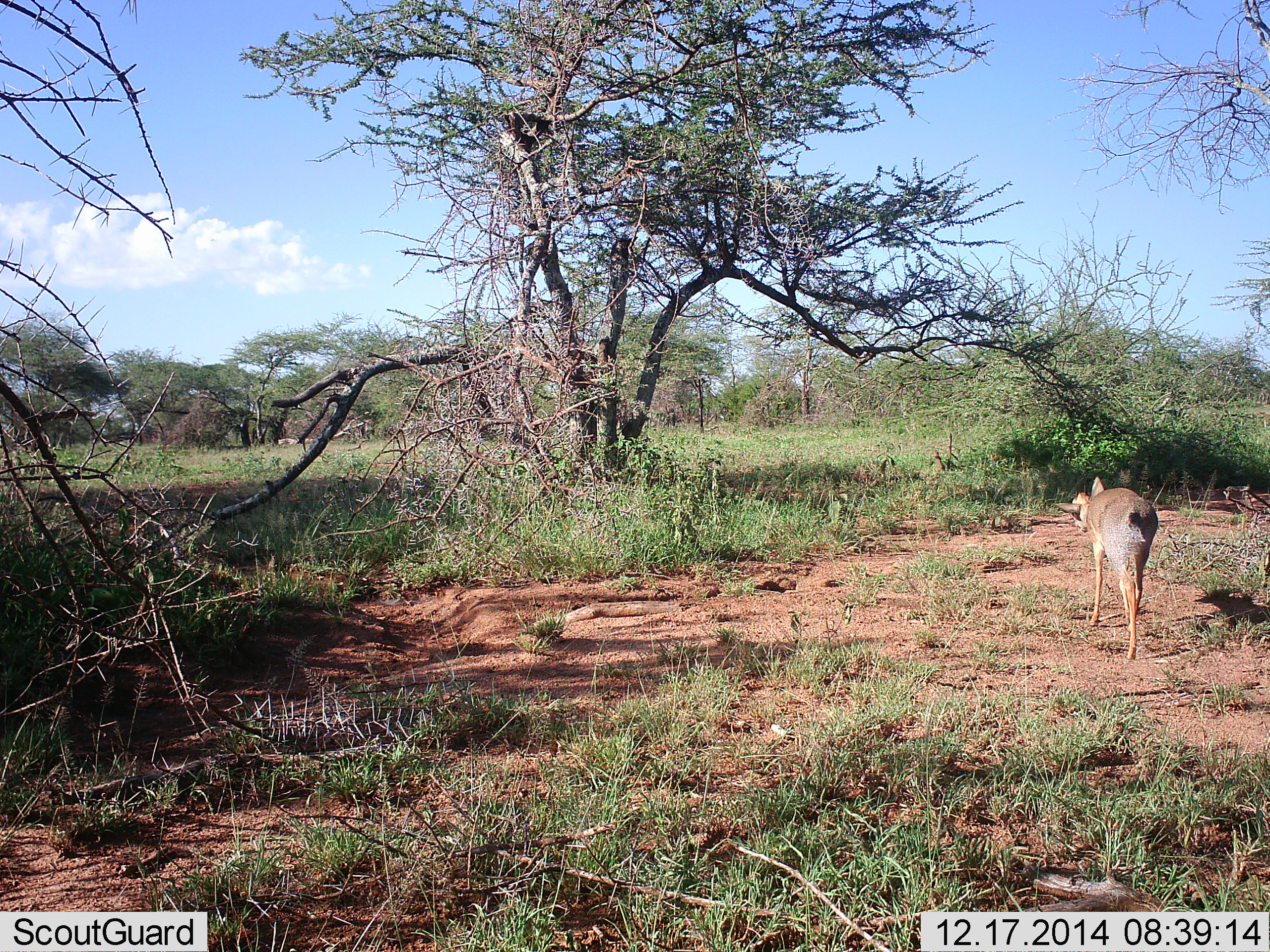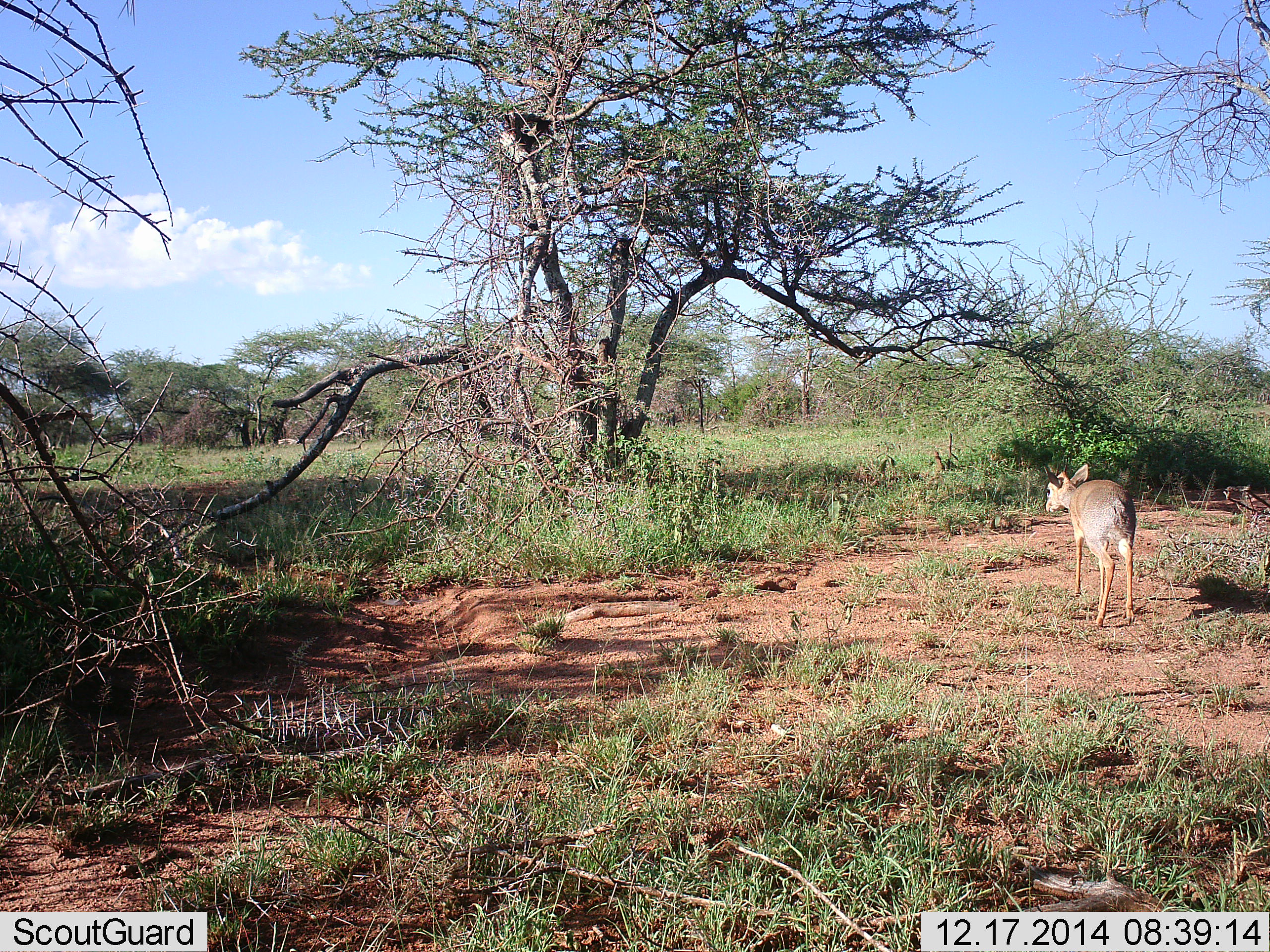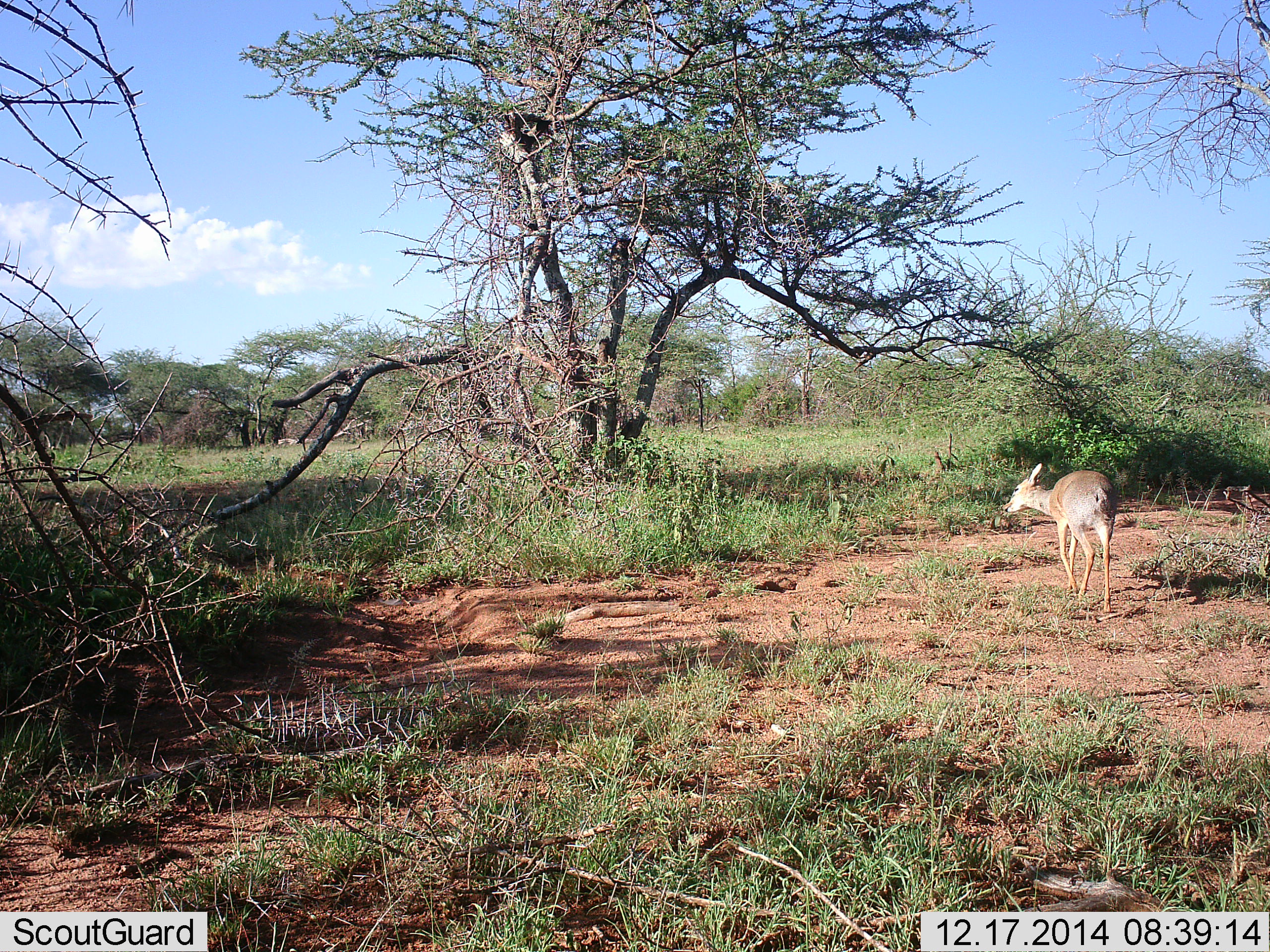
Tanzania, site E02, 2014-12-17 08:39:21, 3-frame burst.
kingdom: Animalia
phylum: Chordata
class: Mammalia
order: Artiodactyla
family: Bovidae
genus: Madoqua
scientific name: Madoqua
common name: dikdik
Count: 1.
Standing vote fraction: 20%.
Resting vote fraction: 0%.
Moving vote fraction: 80%.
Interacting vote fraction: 0%.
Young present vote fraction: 0%.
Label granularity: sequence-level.